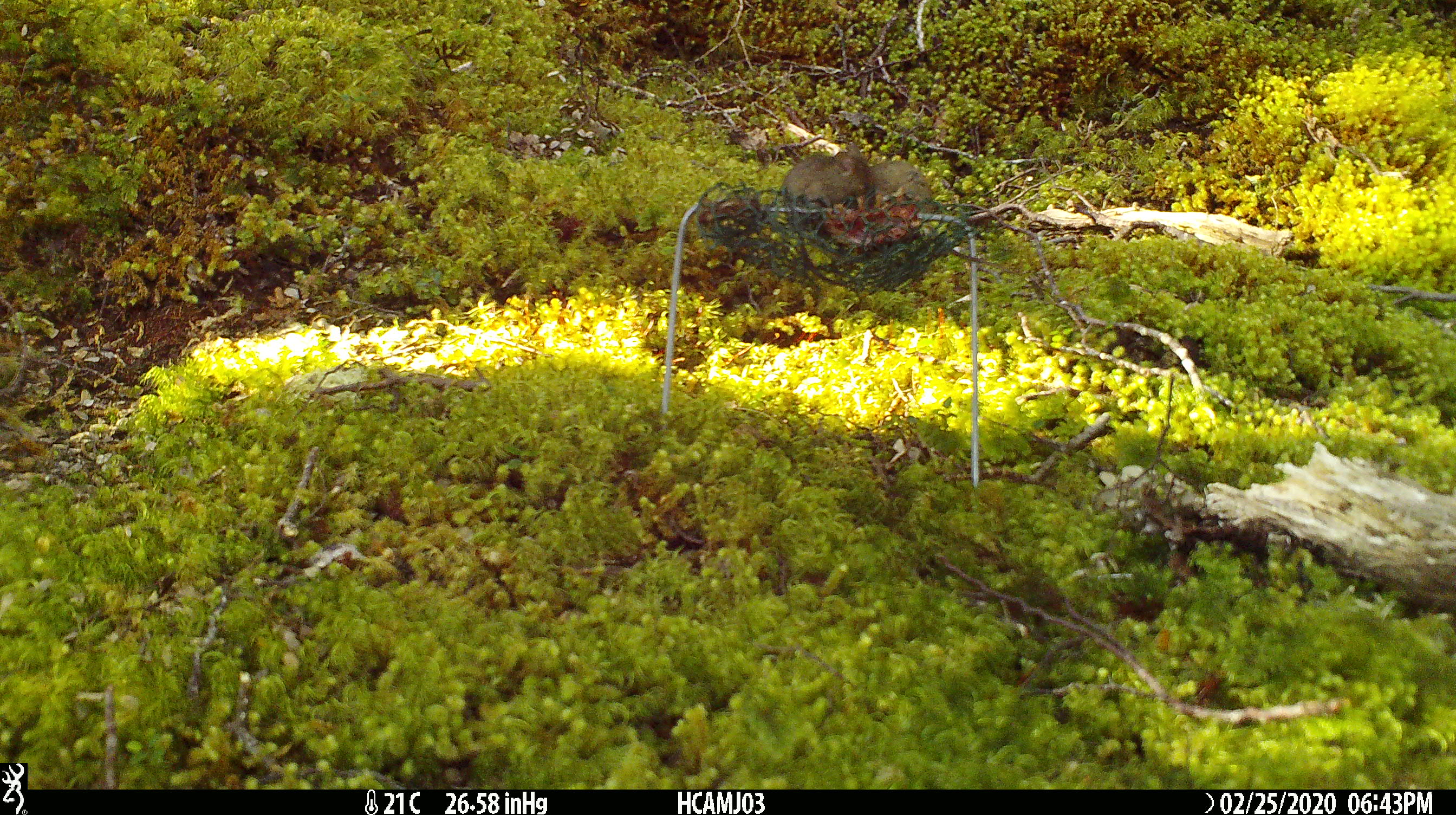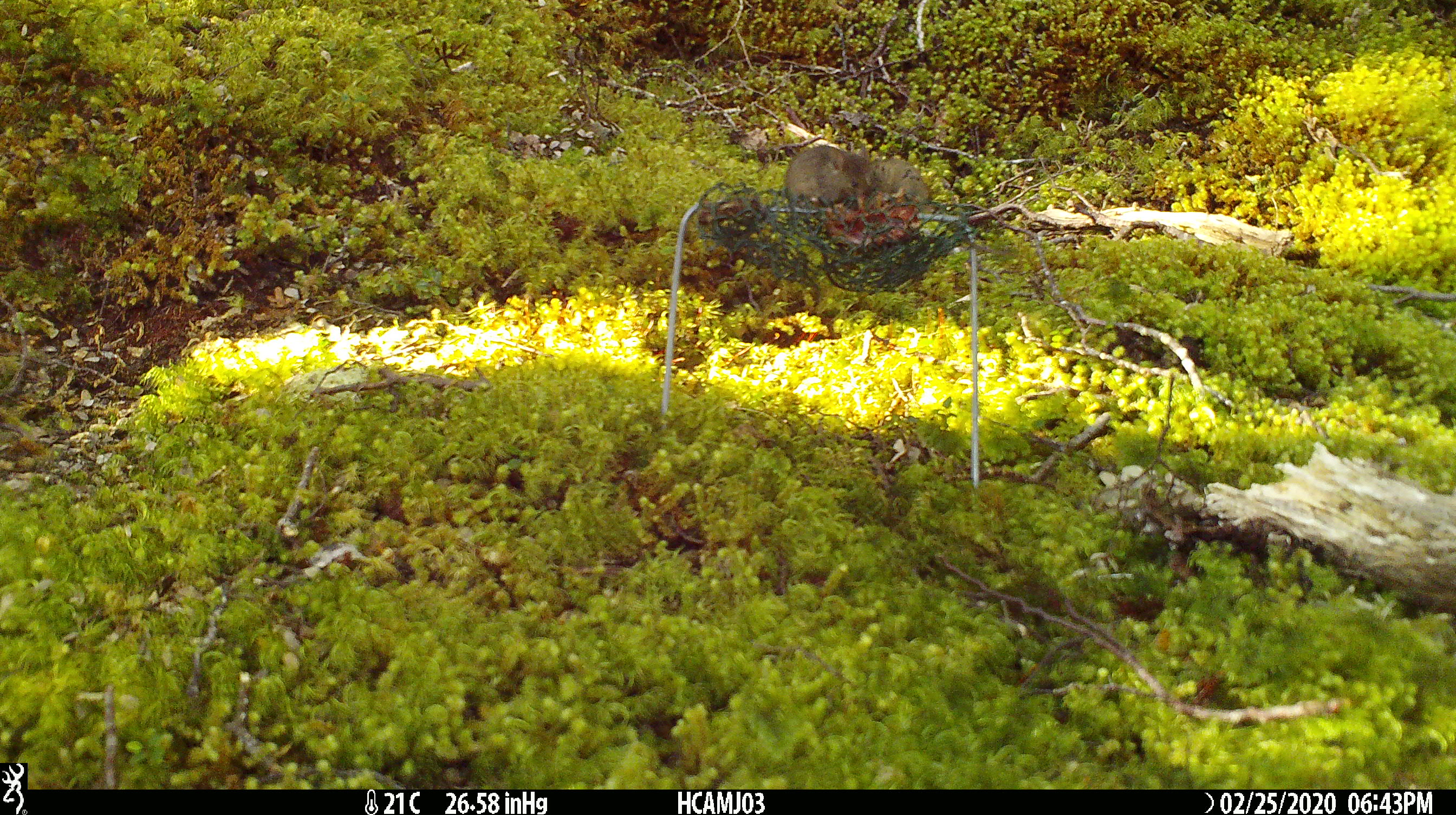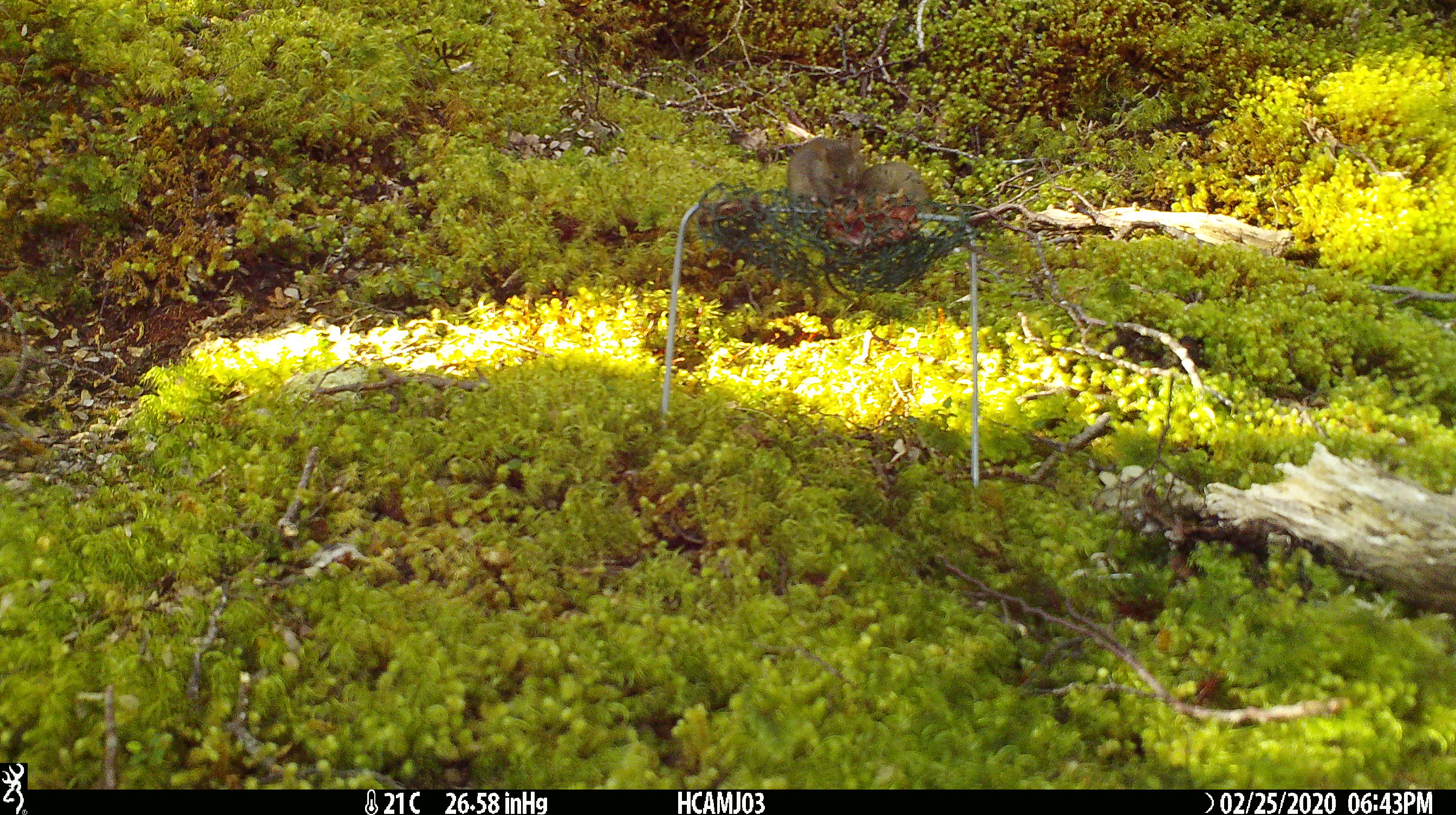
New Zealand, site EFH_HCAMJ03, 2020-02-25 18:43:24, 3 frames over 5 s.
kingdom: Animalia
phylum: Chordata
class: Mammalia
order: Rodentia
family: Muridae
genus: Mus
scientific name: Mus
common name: mouse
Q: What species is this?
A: Mouse (Mus).